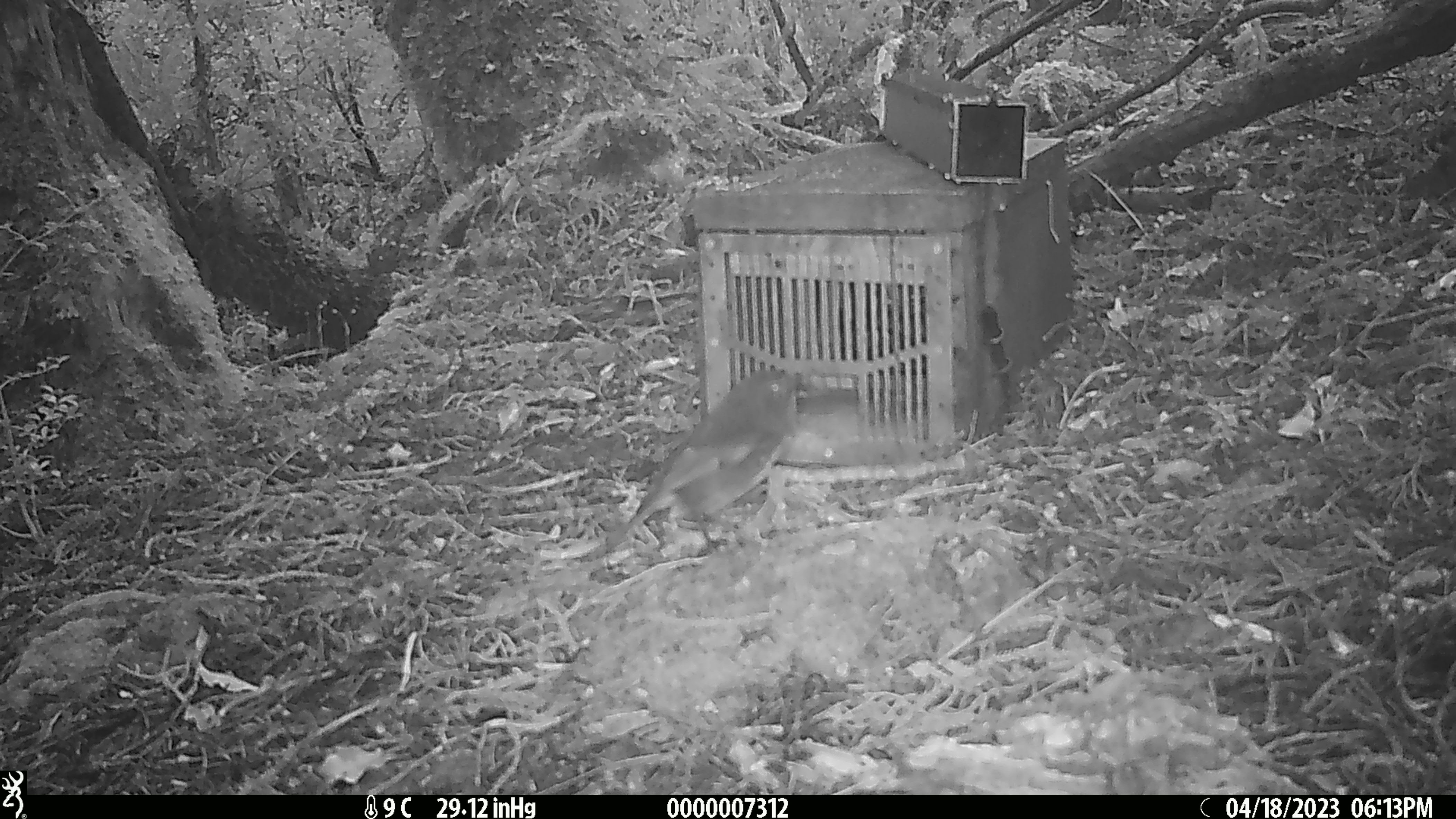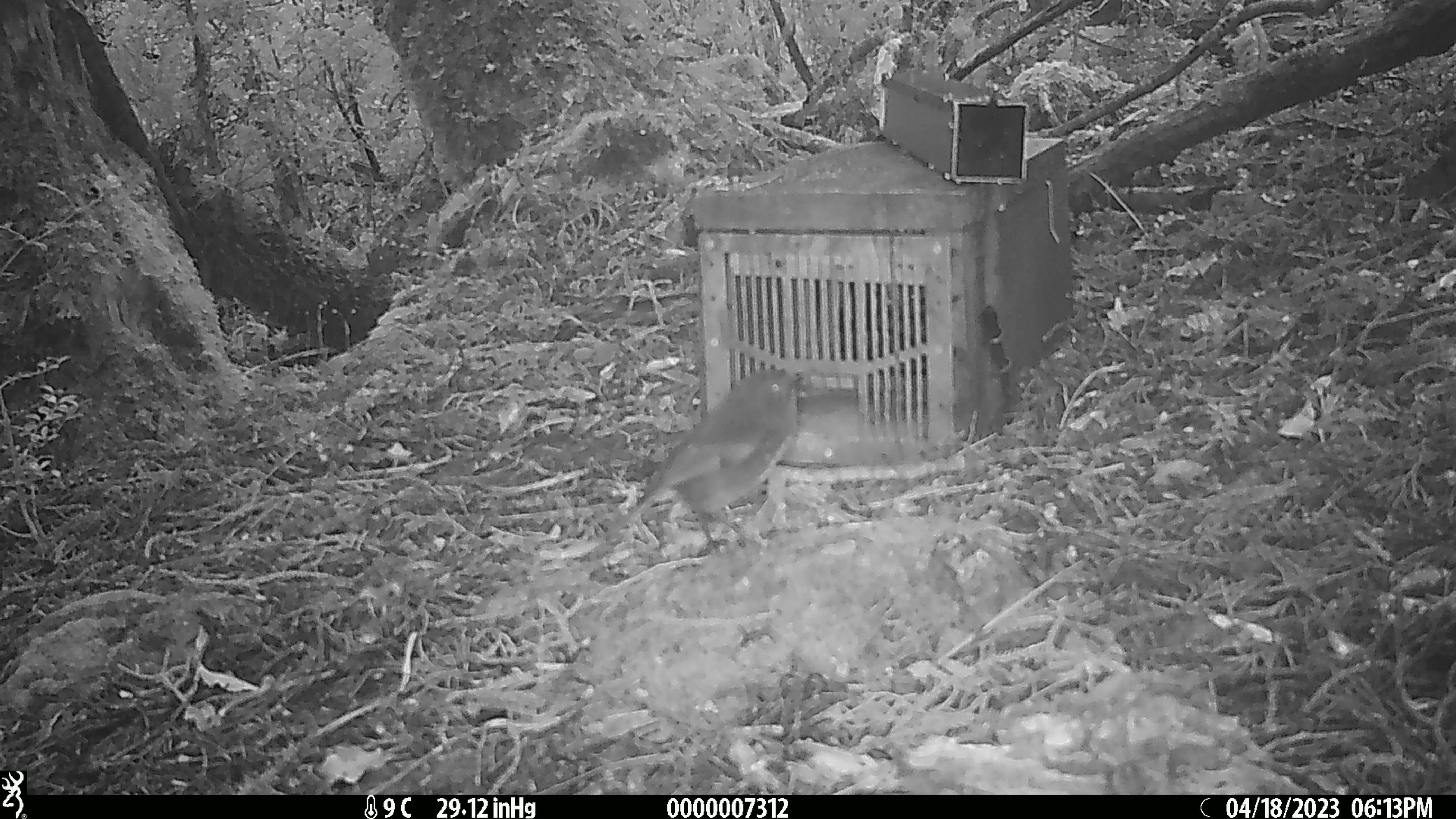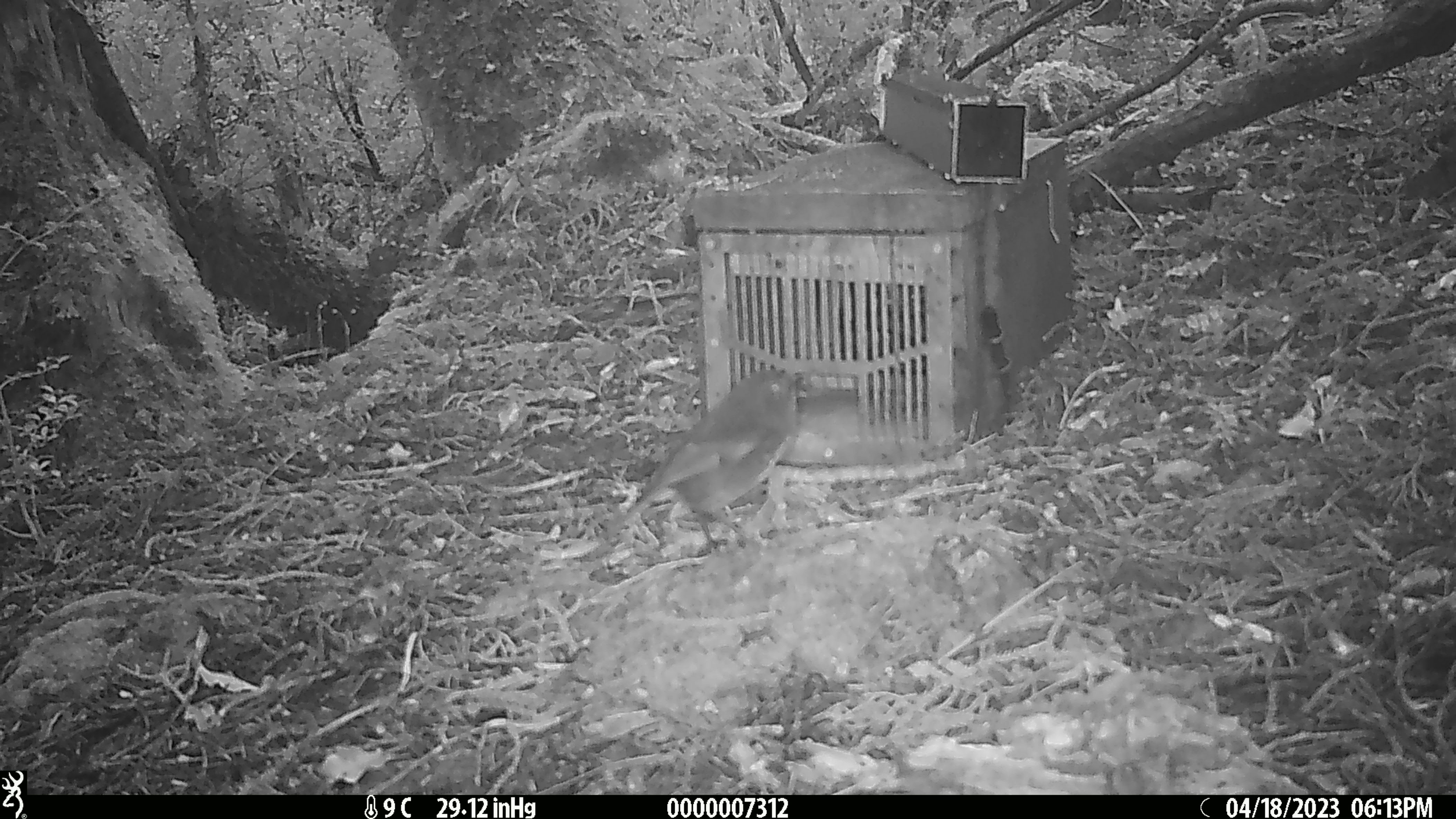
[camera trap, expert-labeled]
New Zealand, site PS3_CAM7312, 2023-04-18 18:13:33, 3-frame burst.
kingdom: Animalia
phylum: Chordata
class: Aves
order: Passeriformes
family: Petroicidae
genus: Petroica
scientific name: Petroica australis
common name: new zealand robin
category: robin